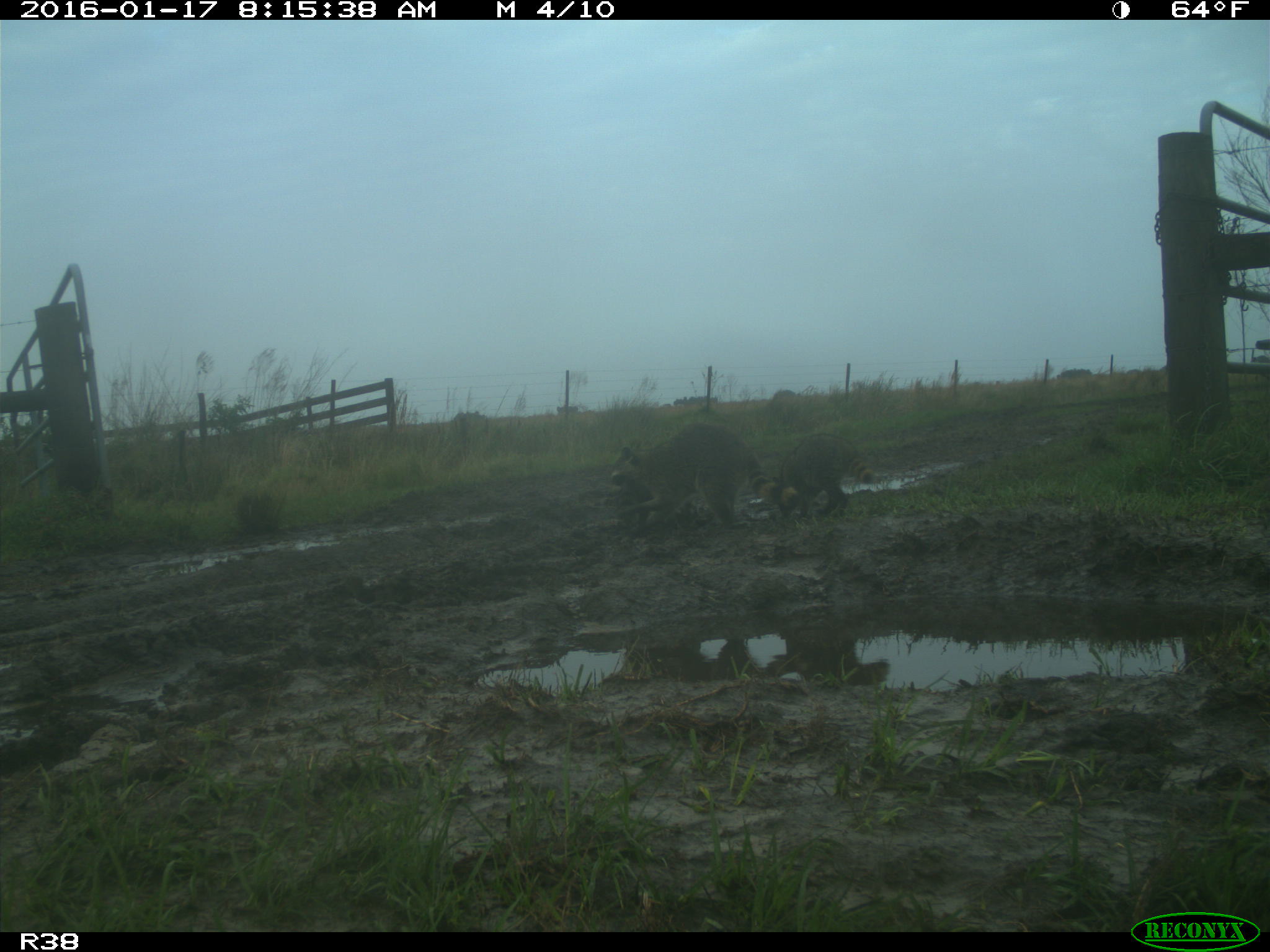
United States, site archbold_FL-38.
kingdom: Animalia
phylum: Chordata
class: Mammalia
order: Carnivora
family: Procyonidae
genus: Procyon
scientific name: Procyon lotor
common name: common raccoon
Procyon lotor (common raccoon).